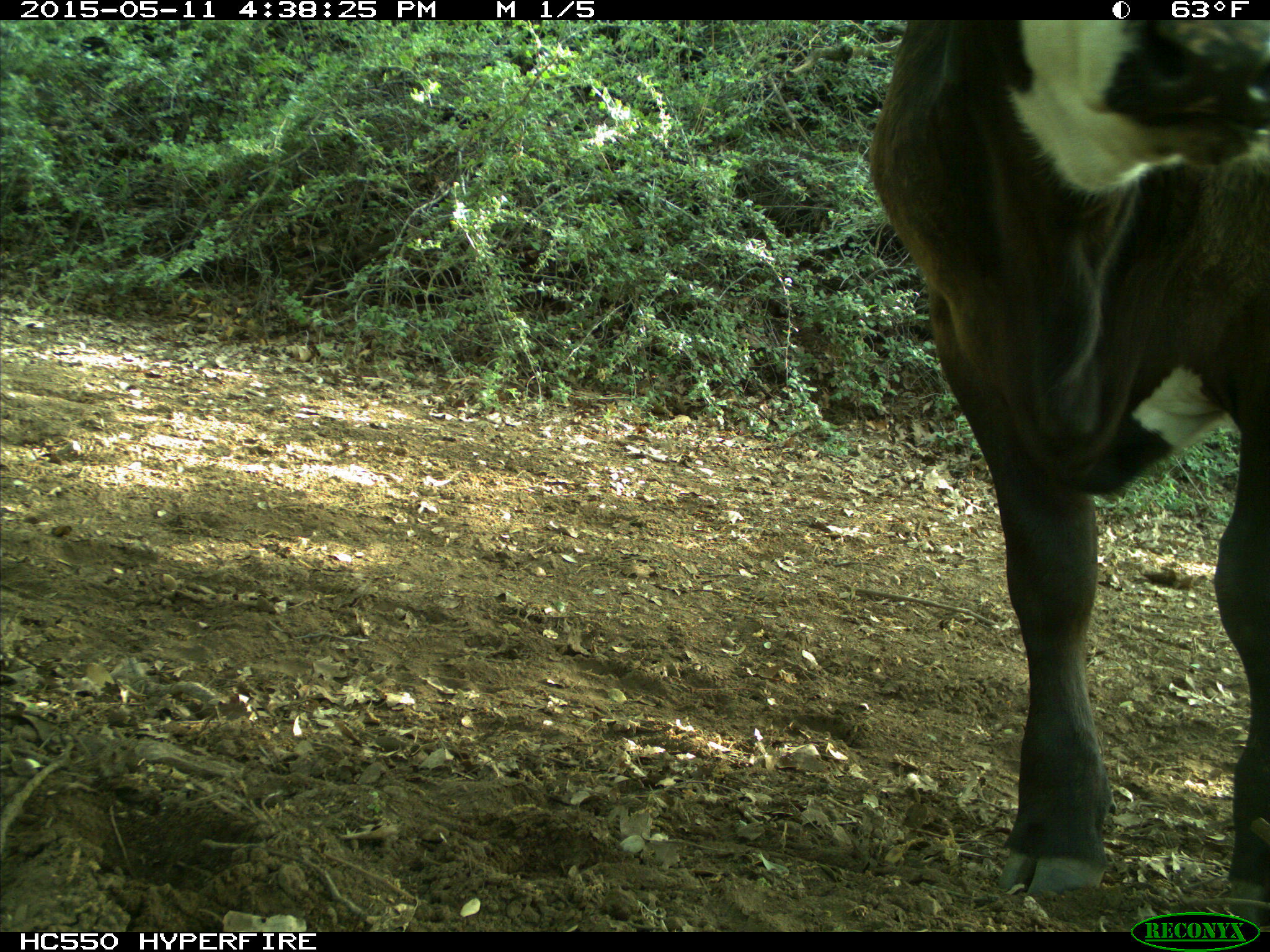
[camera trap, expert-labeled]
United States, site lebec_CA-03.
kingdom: Animalia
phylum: Chordata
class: Mammalia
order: Artiodactyla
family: Bovidae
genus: Bos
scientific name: Bos taurus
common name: domestic cow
Bos taurus (domestic cow).